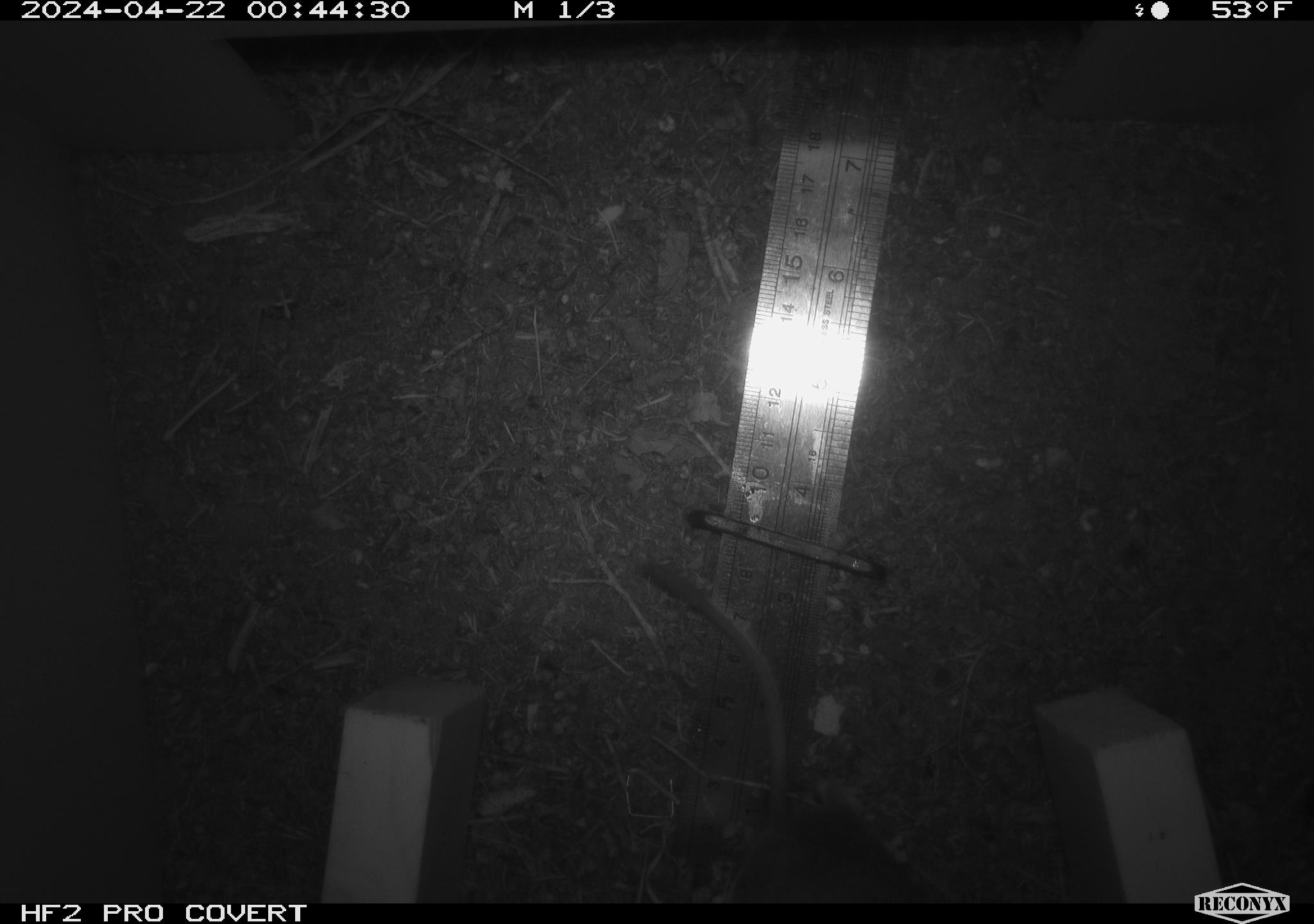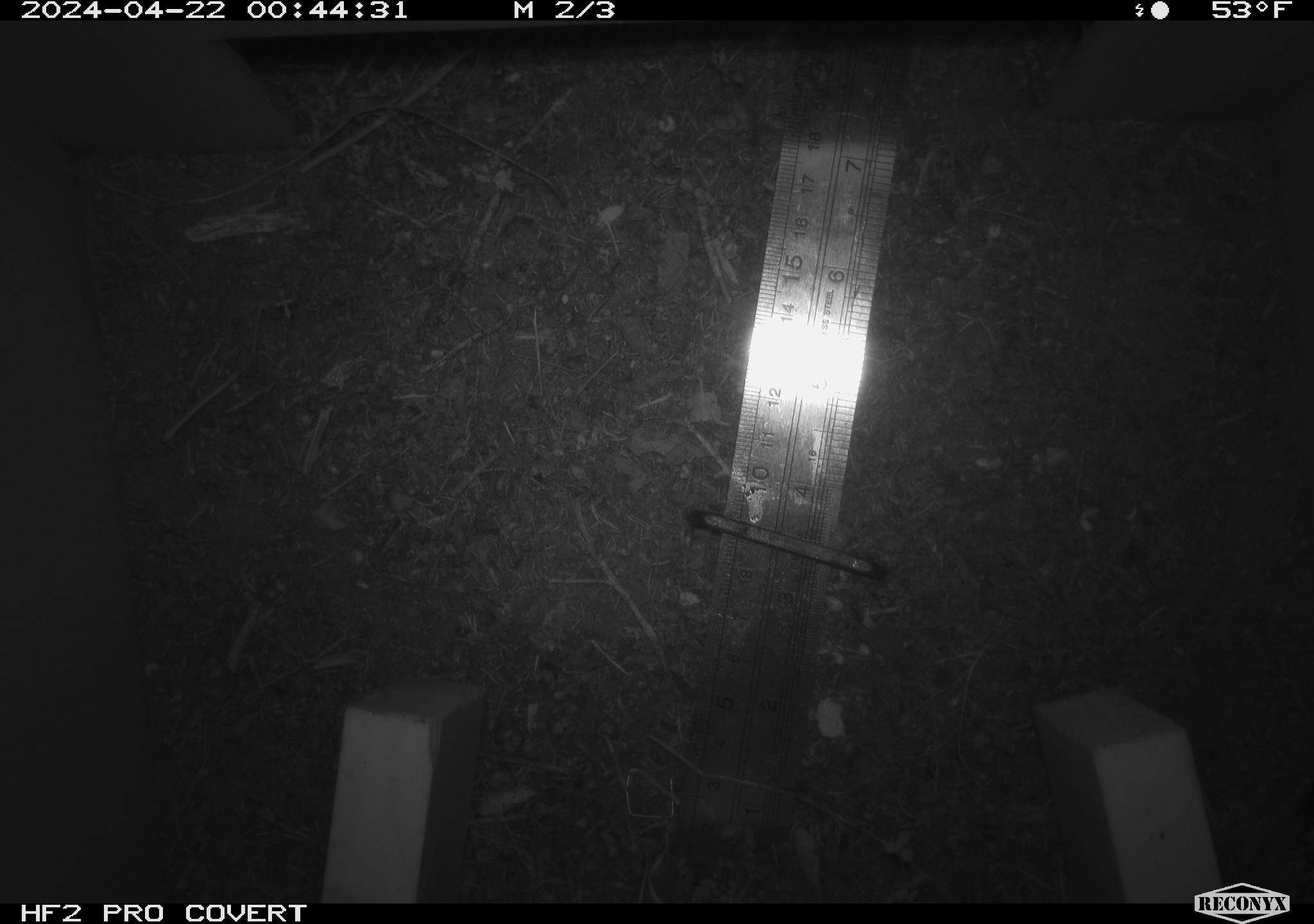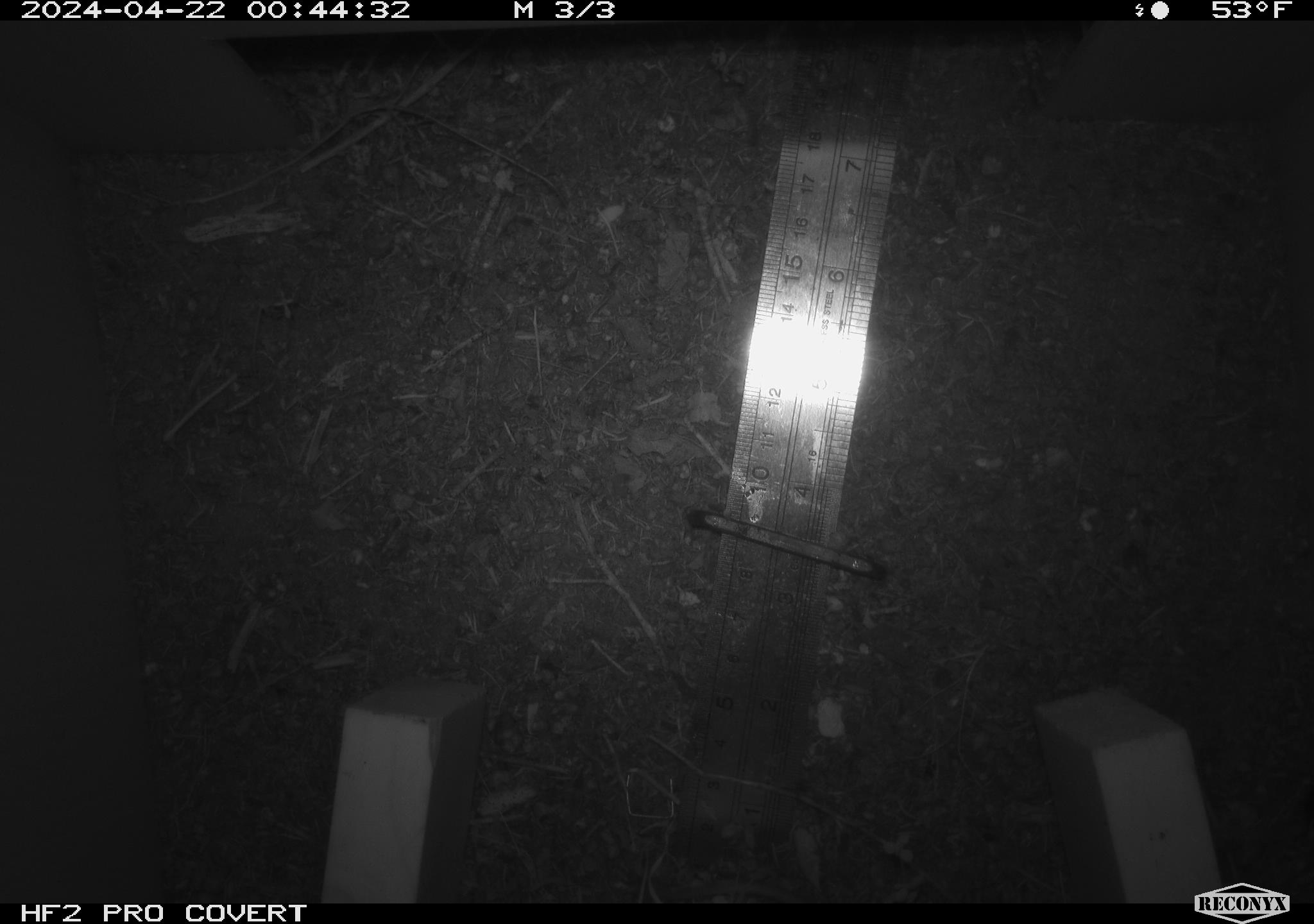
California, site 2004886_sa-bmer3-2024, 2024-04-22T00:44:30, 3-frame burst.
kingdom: Animalia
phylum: Chordata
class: Mammalia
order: Rodentia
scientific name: Rodentia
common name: mouse species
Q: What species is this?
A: Mouse species (Rodentia).